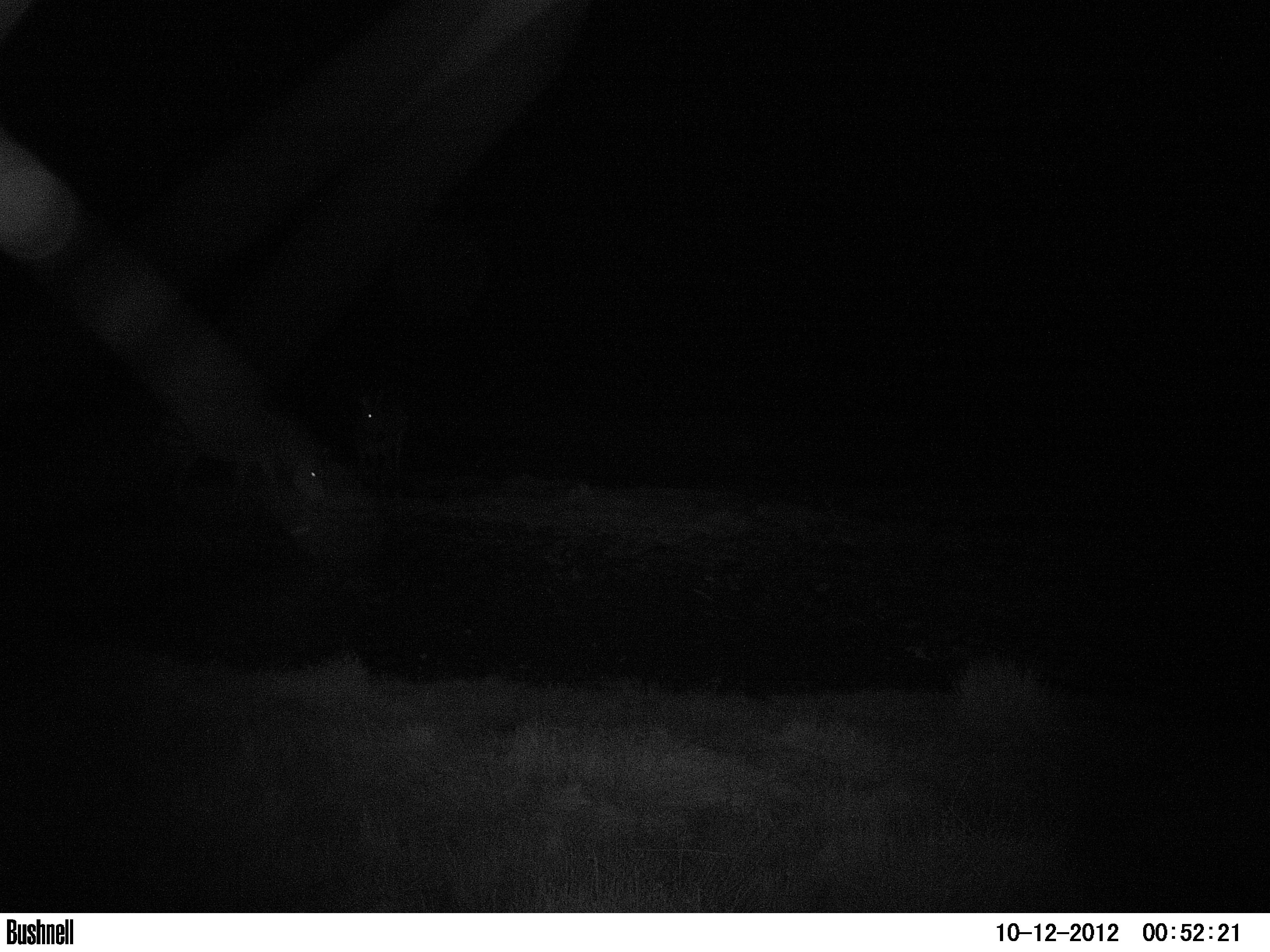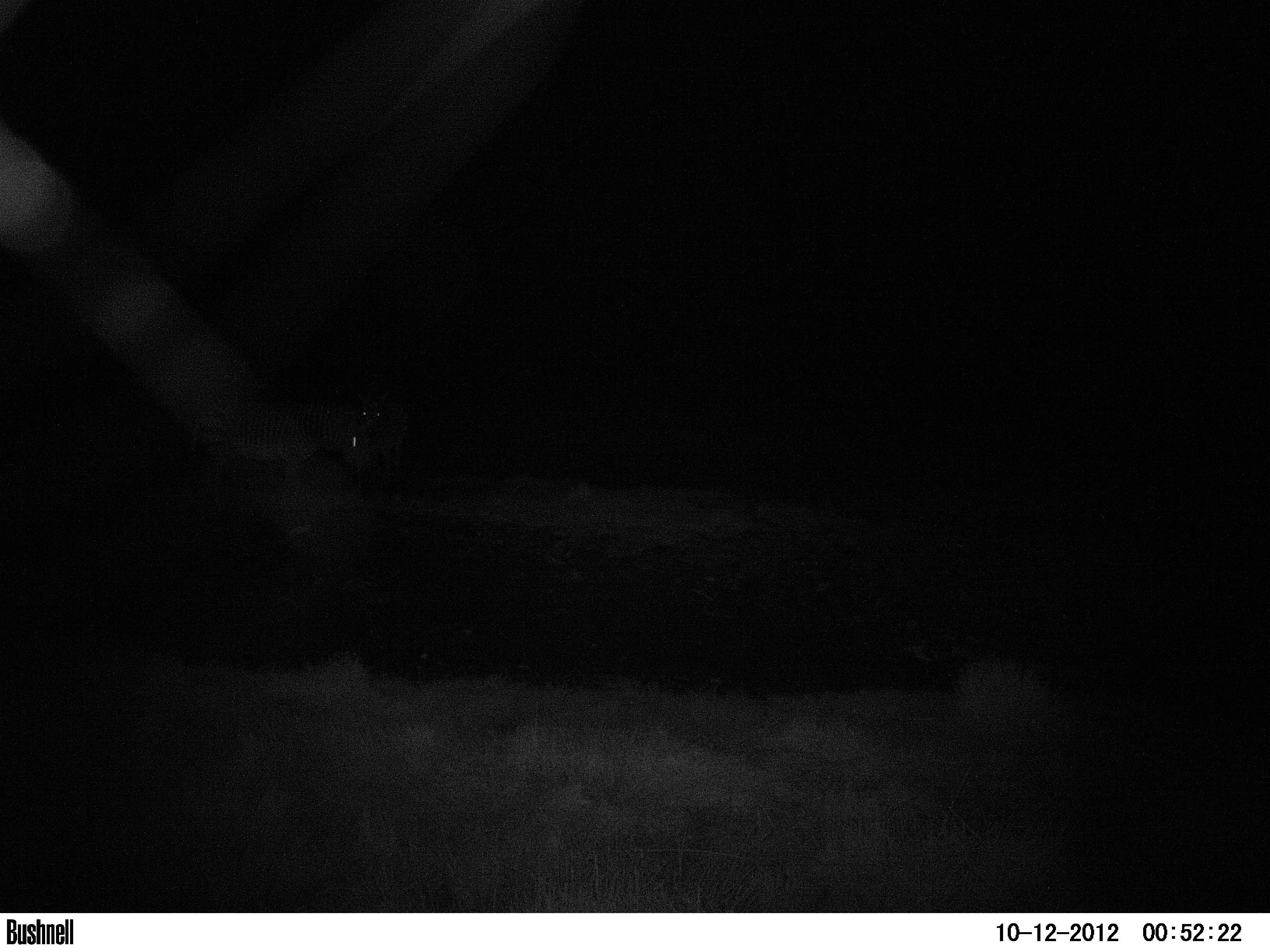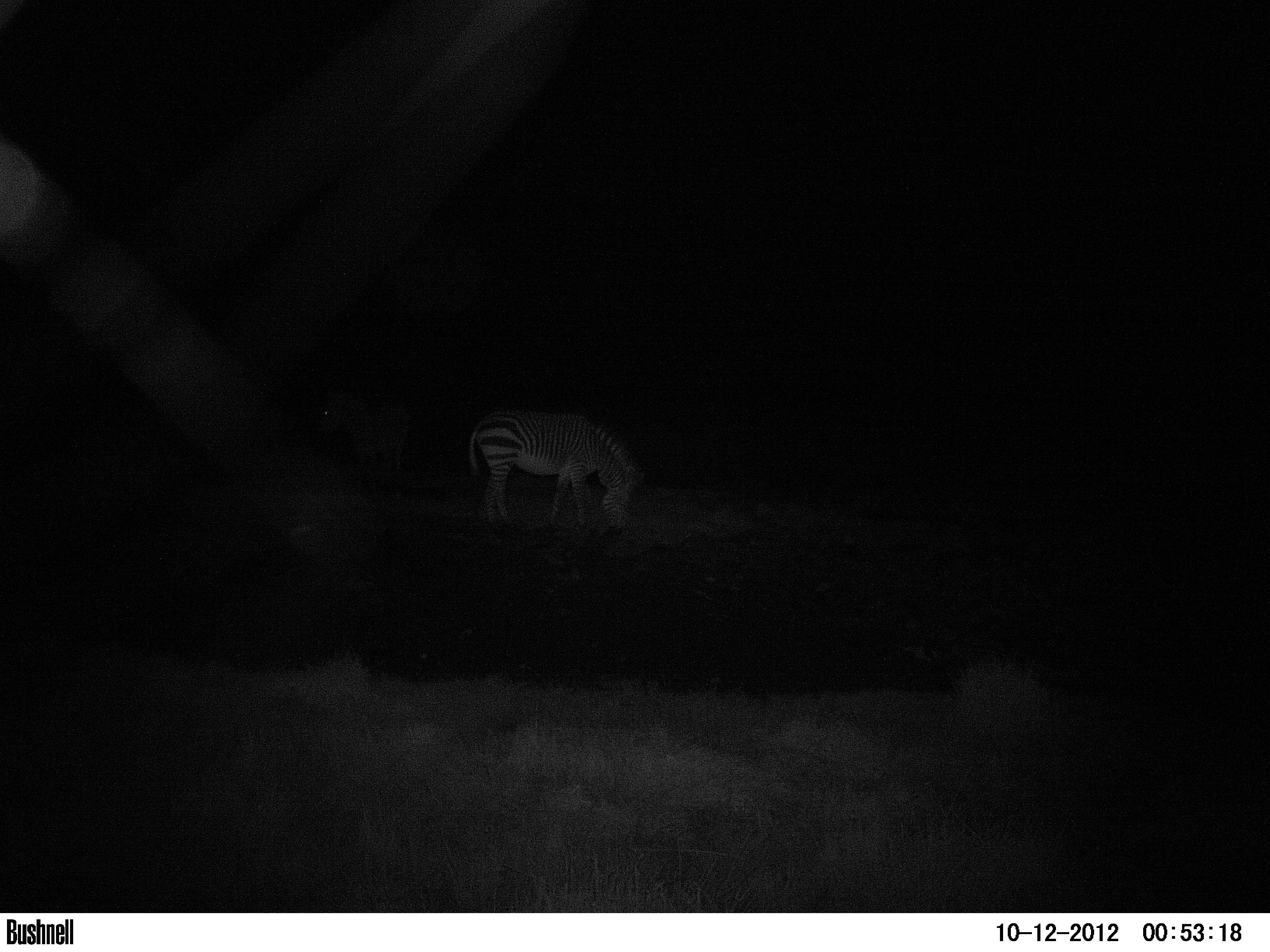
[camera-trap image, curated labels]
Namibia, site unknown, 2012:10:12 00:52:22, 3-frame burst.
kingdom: Animalia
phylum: Chordata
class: Mammalia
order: Perissodactyla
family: Equidae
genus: Equus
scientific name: Equus zebra hartmannae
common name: hartmann's mountain zebra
Equus zebra hartmannae (hartmann's mountain zebra).